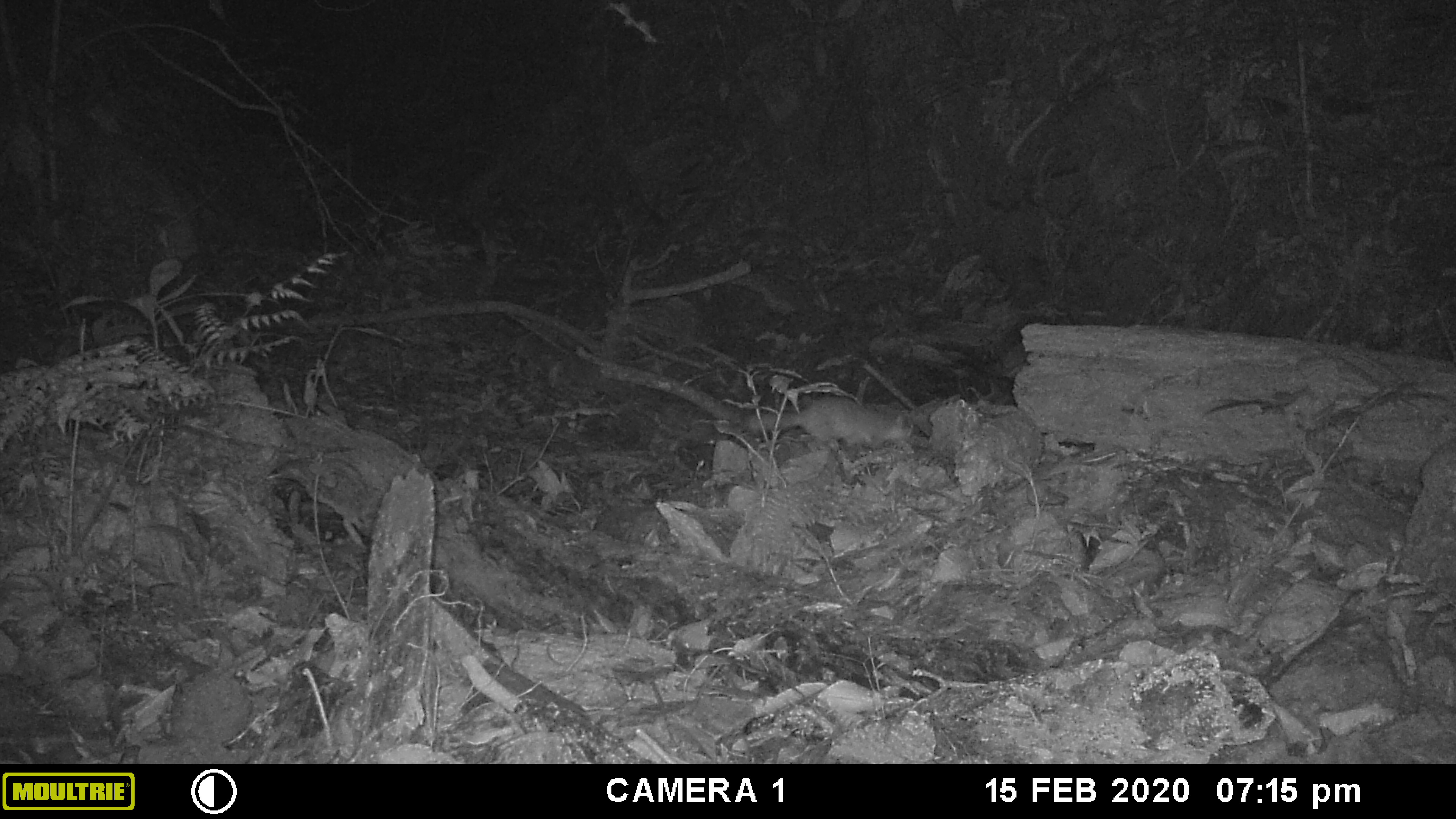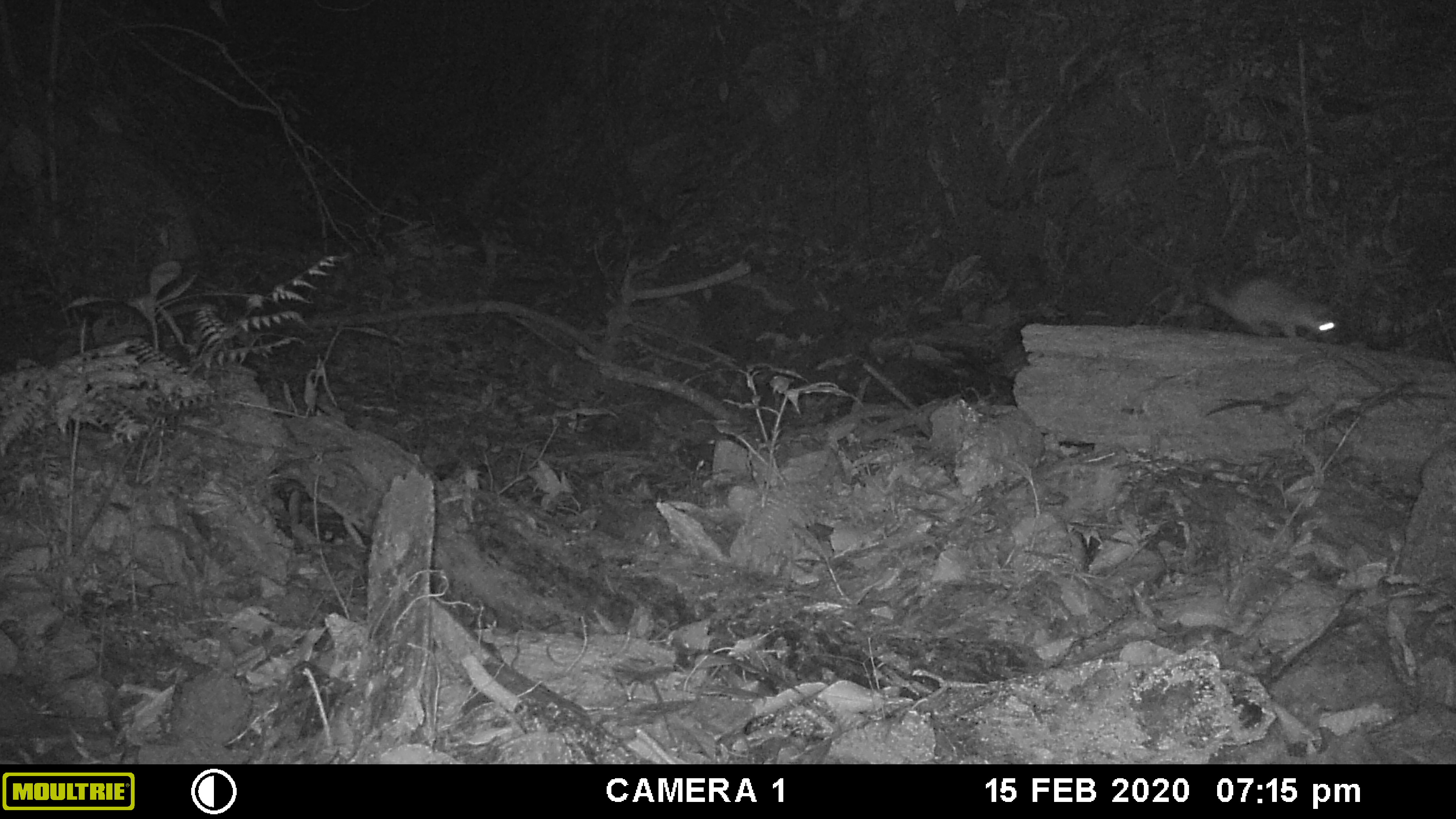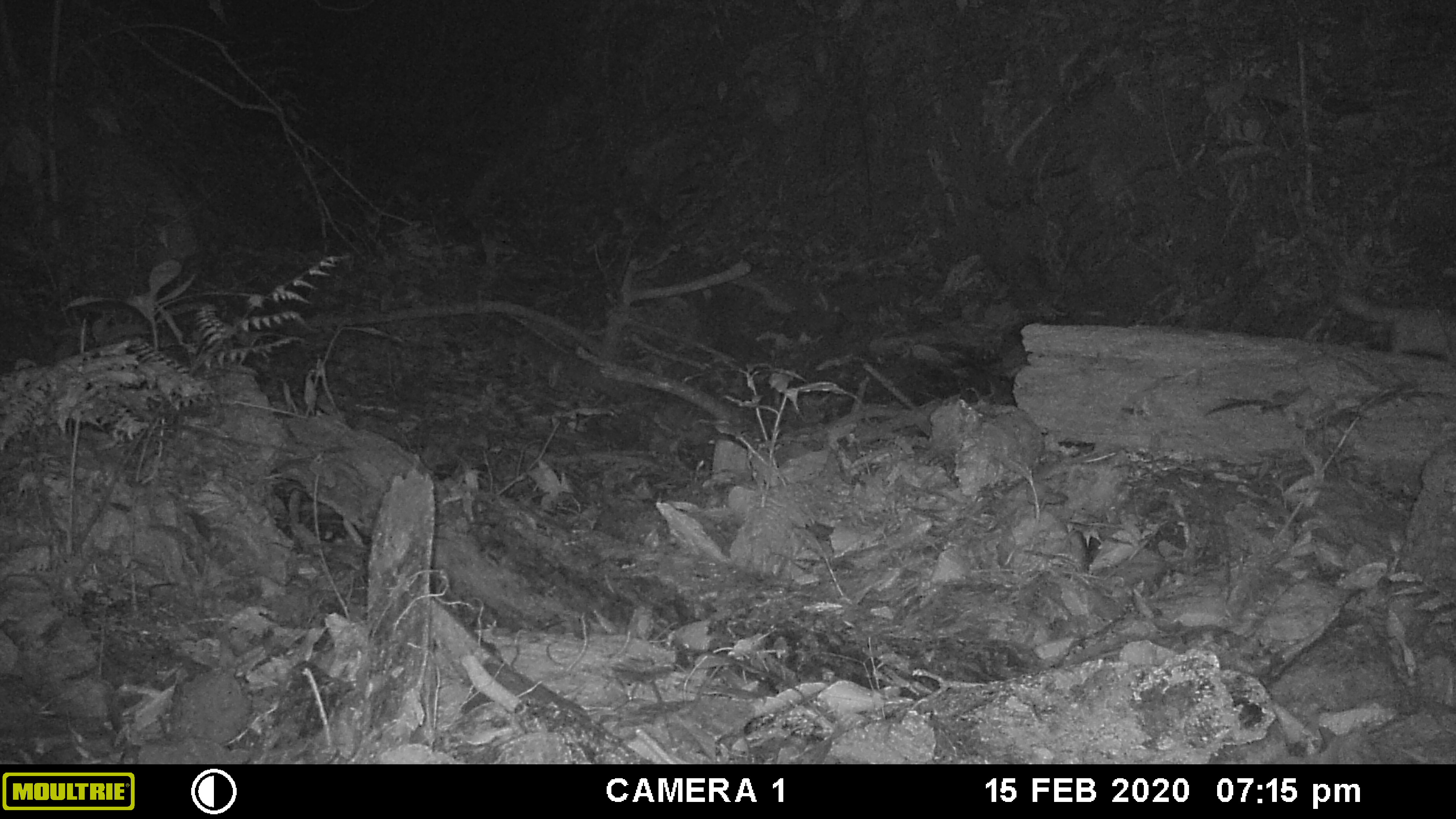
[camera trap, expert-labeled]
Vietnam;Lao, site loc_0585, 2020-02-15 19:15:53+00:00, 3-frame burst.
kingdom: Animalia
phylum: Chordata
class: Mammalia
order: Carnivora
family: Mustelidae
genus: Melogale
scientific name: Melogale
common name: ferret badger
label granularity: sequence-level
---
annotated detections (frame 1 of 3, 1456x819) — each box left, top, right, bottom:
ferret badger: 740, 395, 917, 453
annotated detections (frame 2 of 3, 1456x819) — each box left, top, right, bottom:
ferret badger: 1195, 268, 1340, 347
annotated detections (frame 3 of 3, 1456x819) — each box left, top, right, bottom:
ferret badger: 1330, 283, 1456, 364